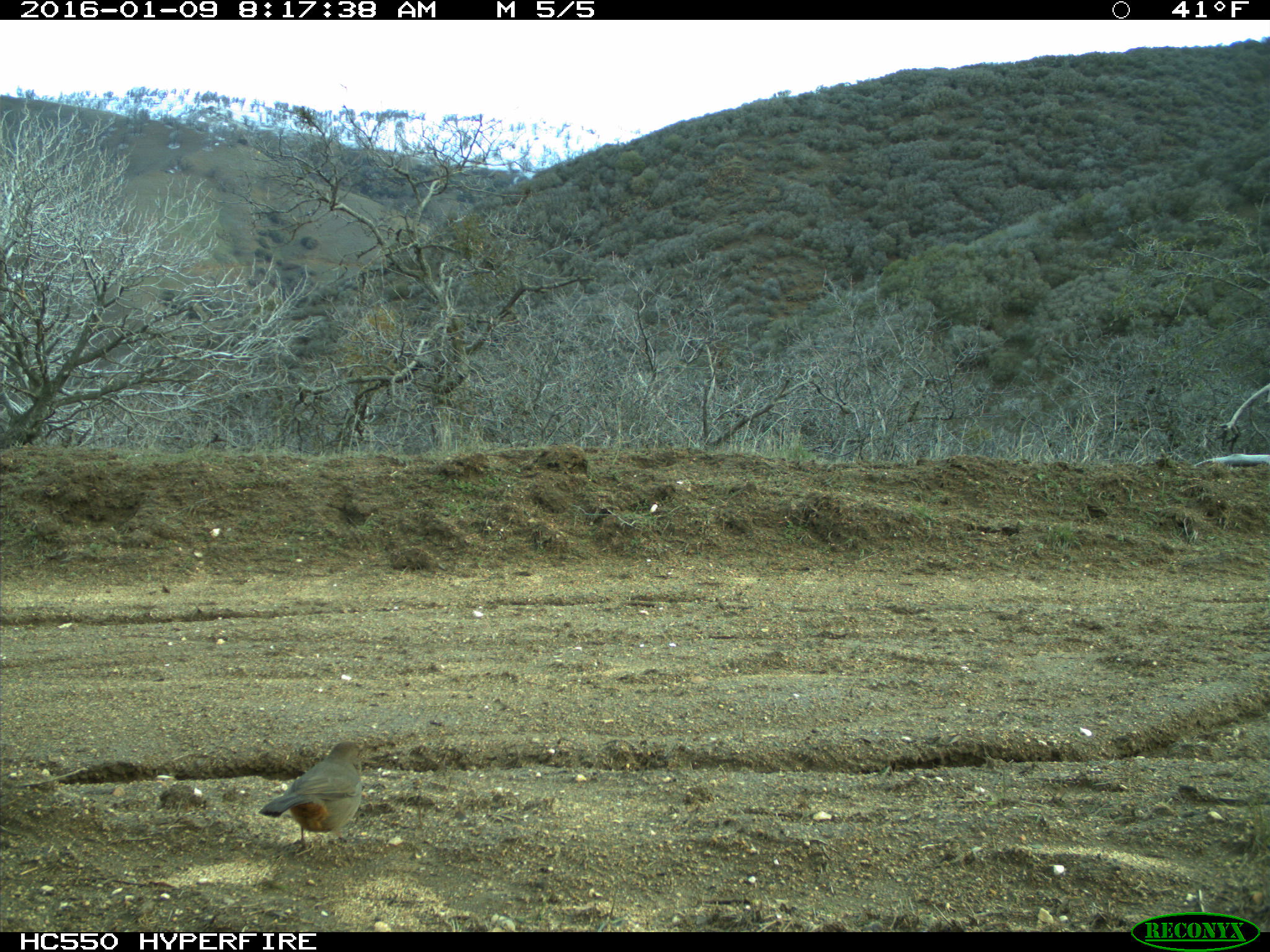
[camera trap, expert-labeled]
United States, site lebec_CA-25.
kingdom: Animalia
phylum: Chordata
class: Aves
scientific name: Aves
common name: birds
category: unidentified bird